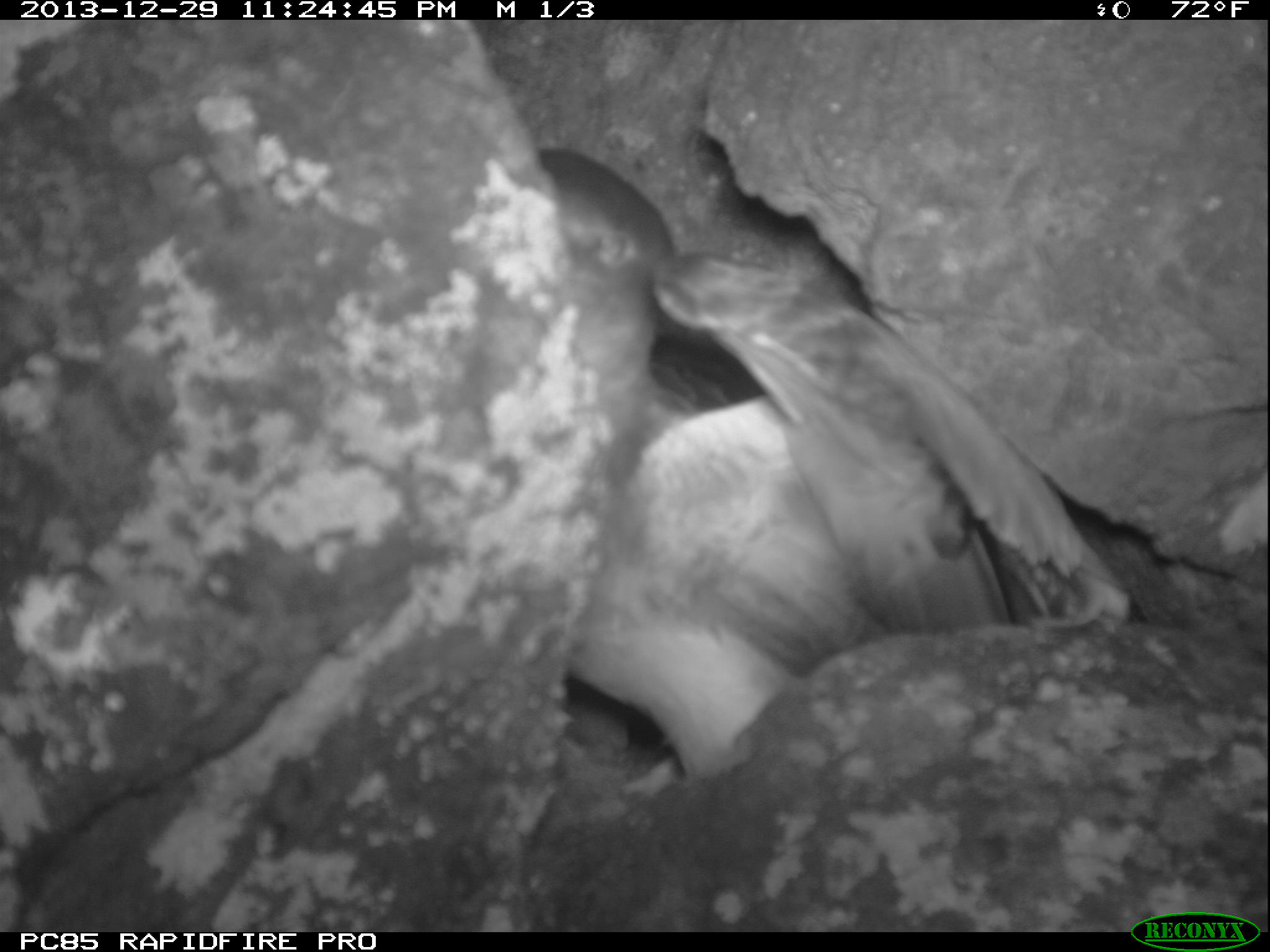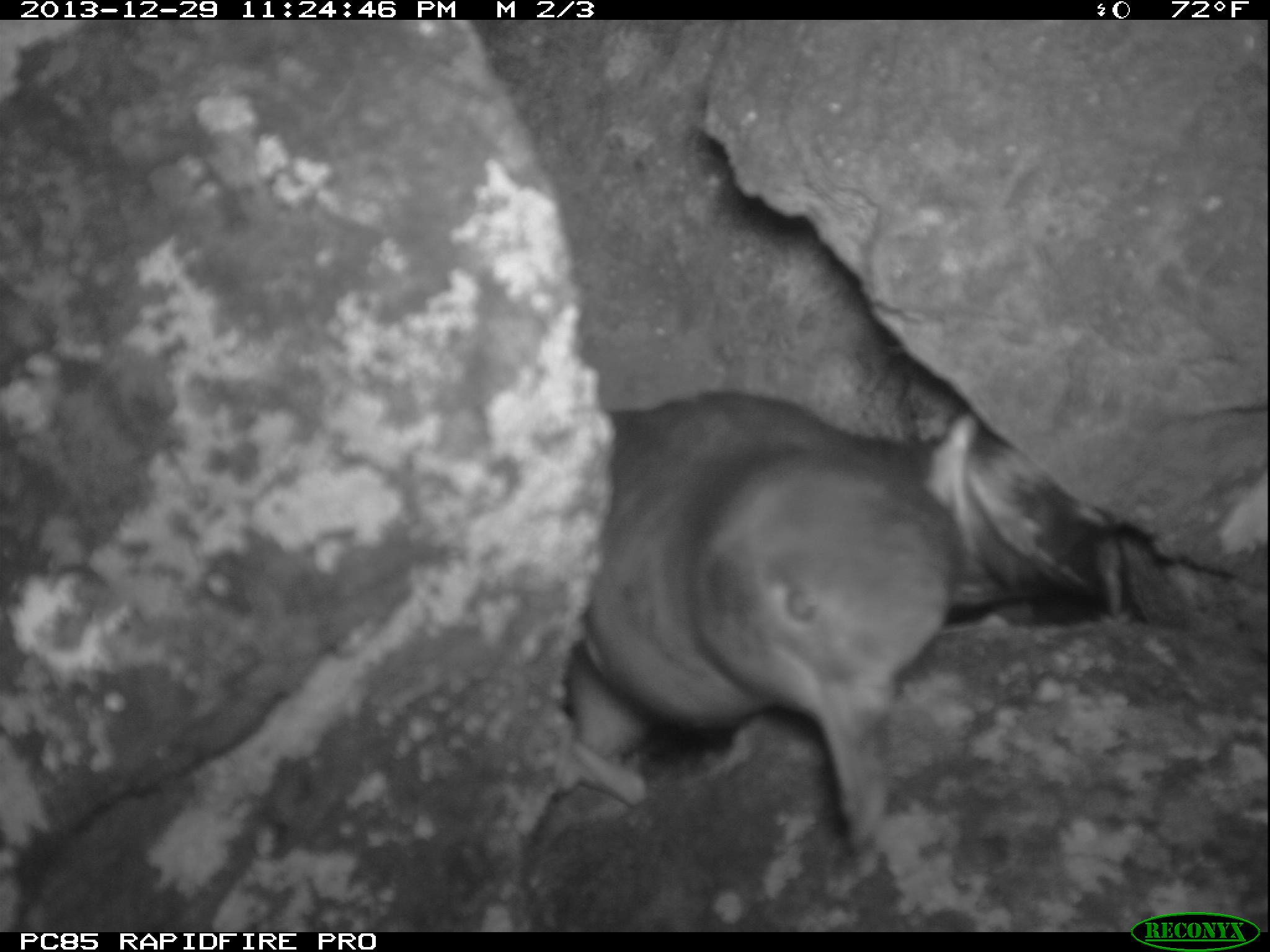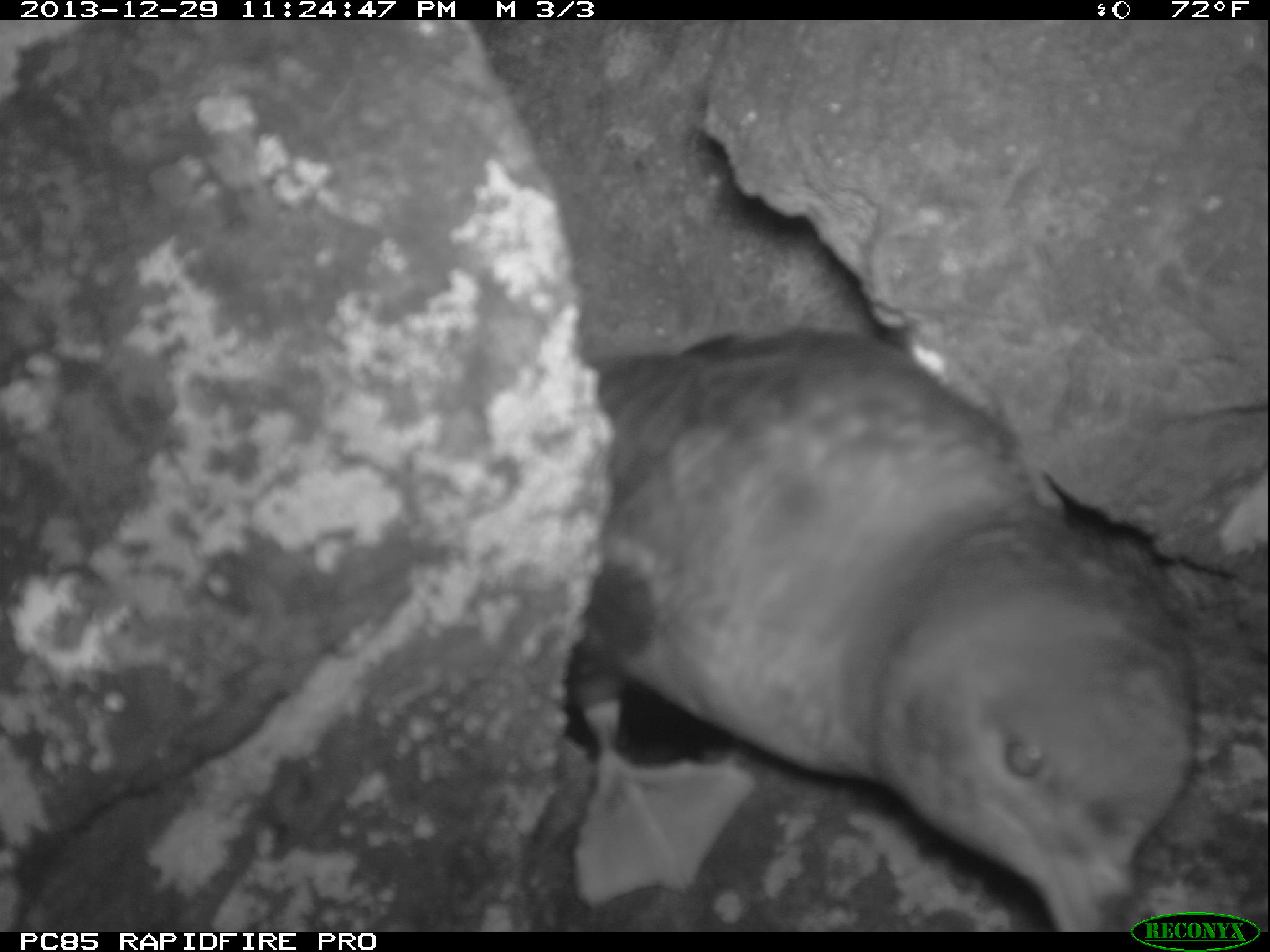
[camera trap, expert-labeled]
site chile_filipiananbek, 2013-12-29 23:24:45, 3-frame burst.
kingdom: Animalia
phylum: Chordata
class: Aves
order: Procellariiformes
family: Procellariidae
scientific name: Procellariidae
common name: petrel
Petrel (Procellariidae).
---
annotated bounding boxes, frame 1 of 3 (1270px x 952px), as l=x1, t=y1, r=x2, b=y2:
petrel: l=525, t=243, r=1138, b=772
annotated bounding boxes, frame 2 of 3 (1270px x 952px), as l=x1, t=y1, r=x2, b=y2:
petrel: l=539, t=386, r=980, b=868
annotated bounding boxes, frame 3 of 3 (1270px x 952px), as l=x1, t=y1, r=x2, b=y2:
petrel: l=543, t=306, r=1210, b=926